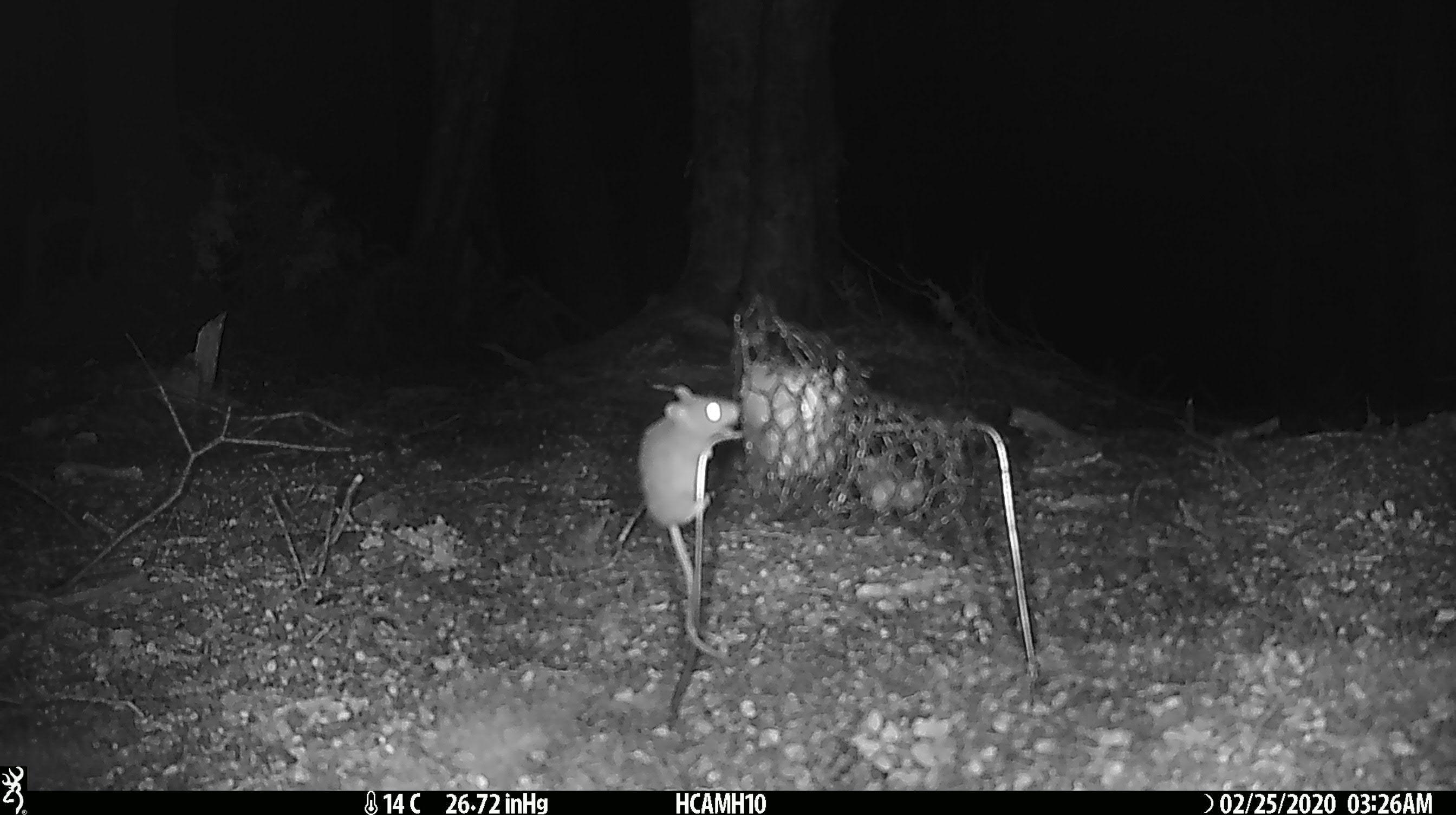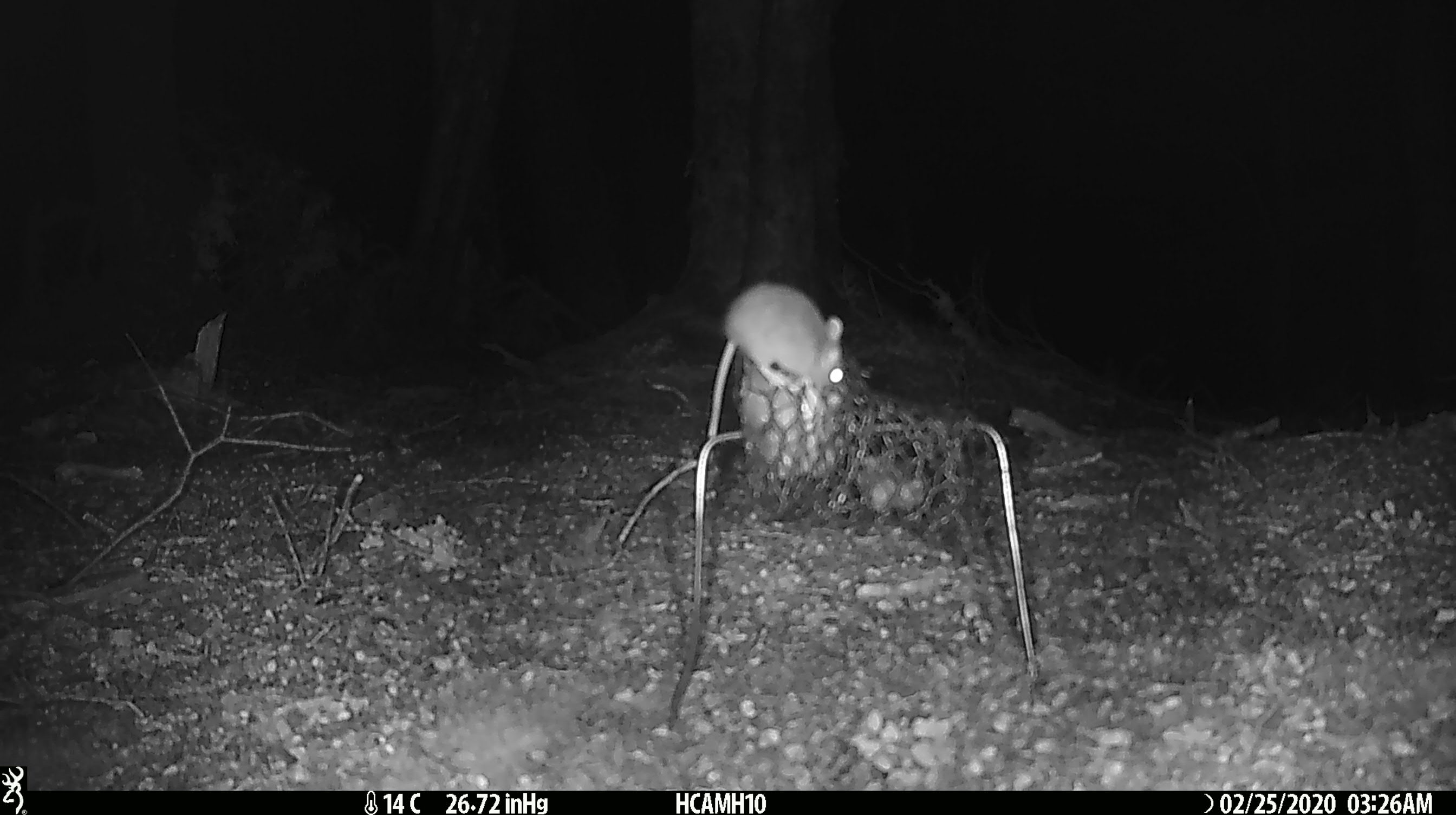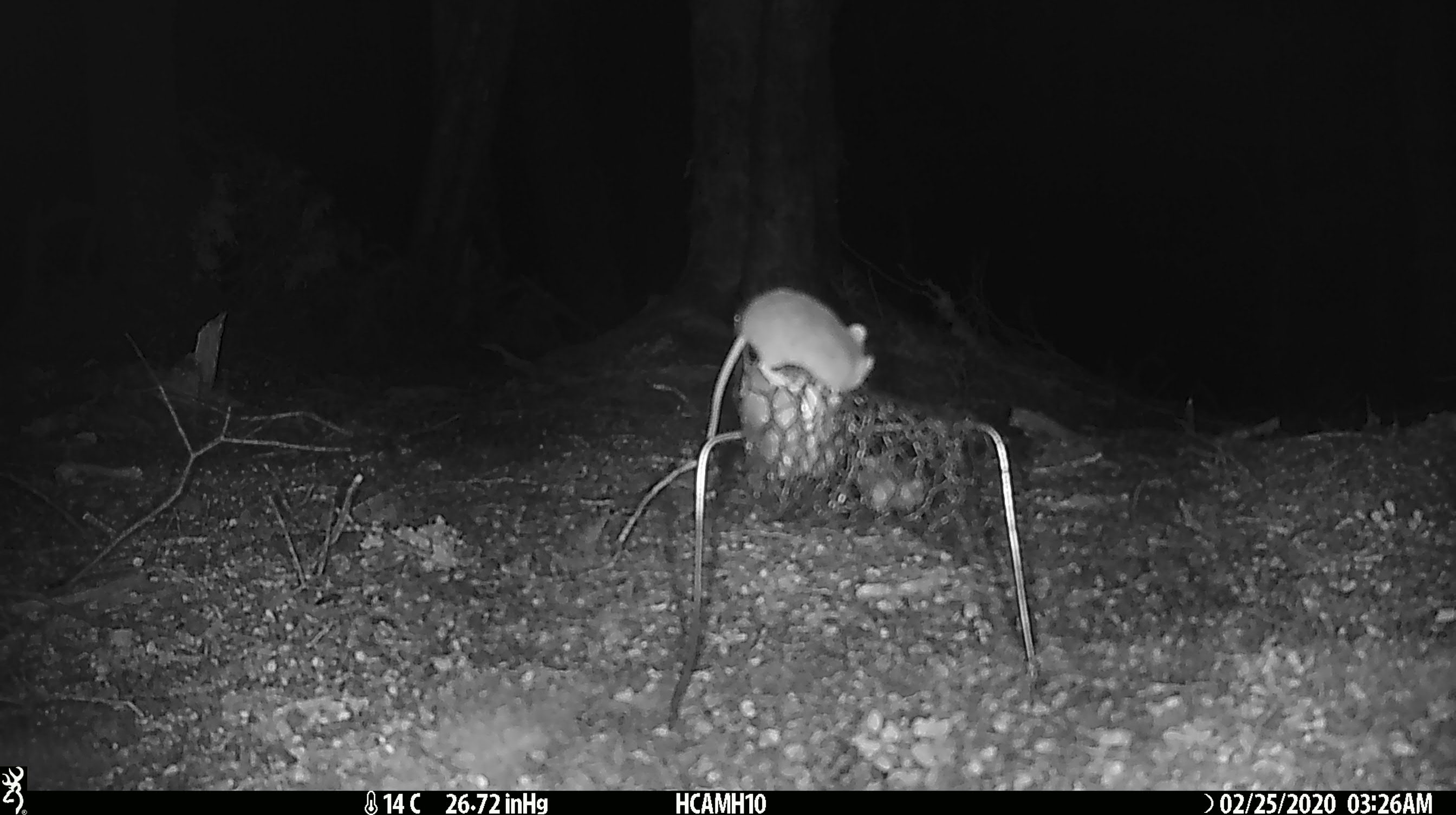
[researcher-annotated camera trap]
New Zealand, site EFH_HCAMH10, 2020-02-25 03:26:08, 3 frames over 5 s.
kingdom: Animalia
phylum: Chordata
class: Mammalia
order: Rodentia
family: Muridae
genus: Mus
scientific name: Mus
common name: mouse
Mouse (Mus).